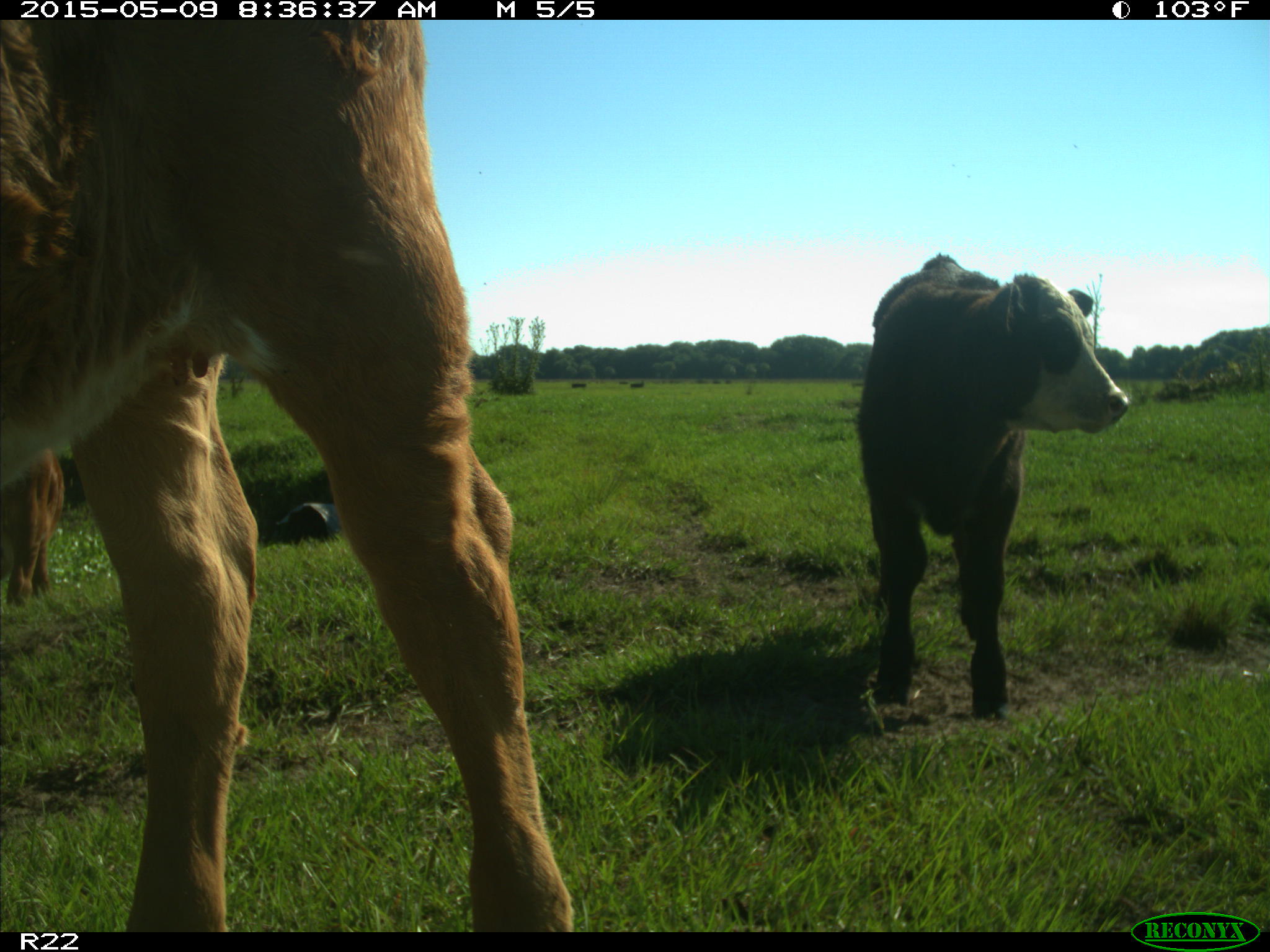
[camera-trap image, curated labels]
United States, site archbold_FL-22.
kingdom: Animalia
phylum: Chordata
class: Mammalia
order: Artiodactyla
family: Bovidae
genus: Bos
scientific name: Bos taurus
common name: domestic cow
Bos taurus (domestic cow).